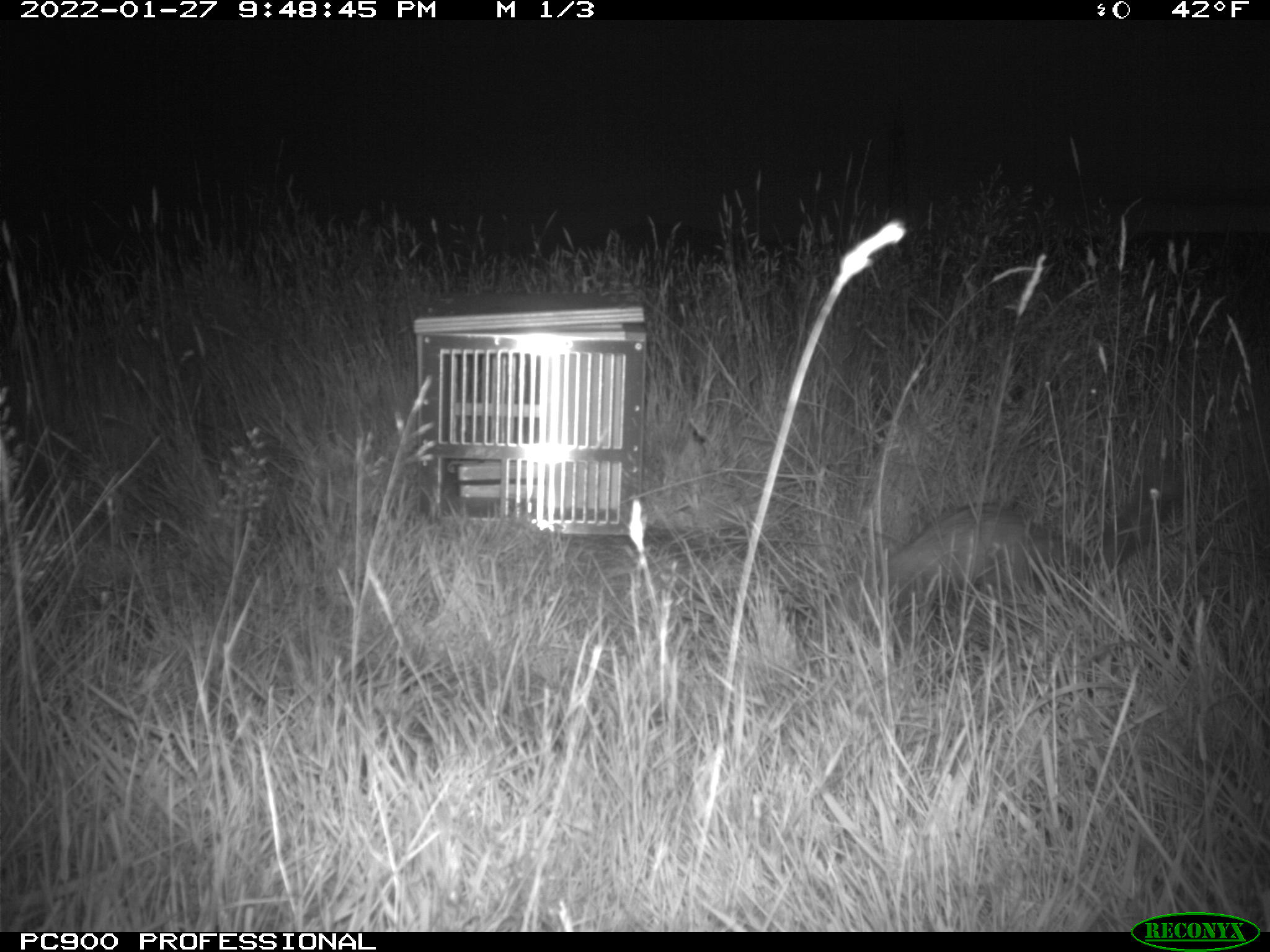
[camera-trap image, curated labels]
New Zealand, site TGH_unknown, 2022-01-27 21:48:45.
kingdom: Animalia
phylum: Chordata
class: Mammalia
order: Carnivora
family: Mustelidae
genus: Mustela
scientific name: Mustela furo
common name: ferret